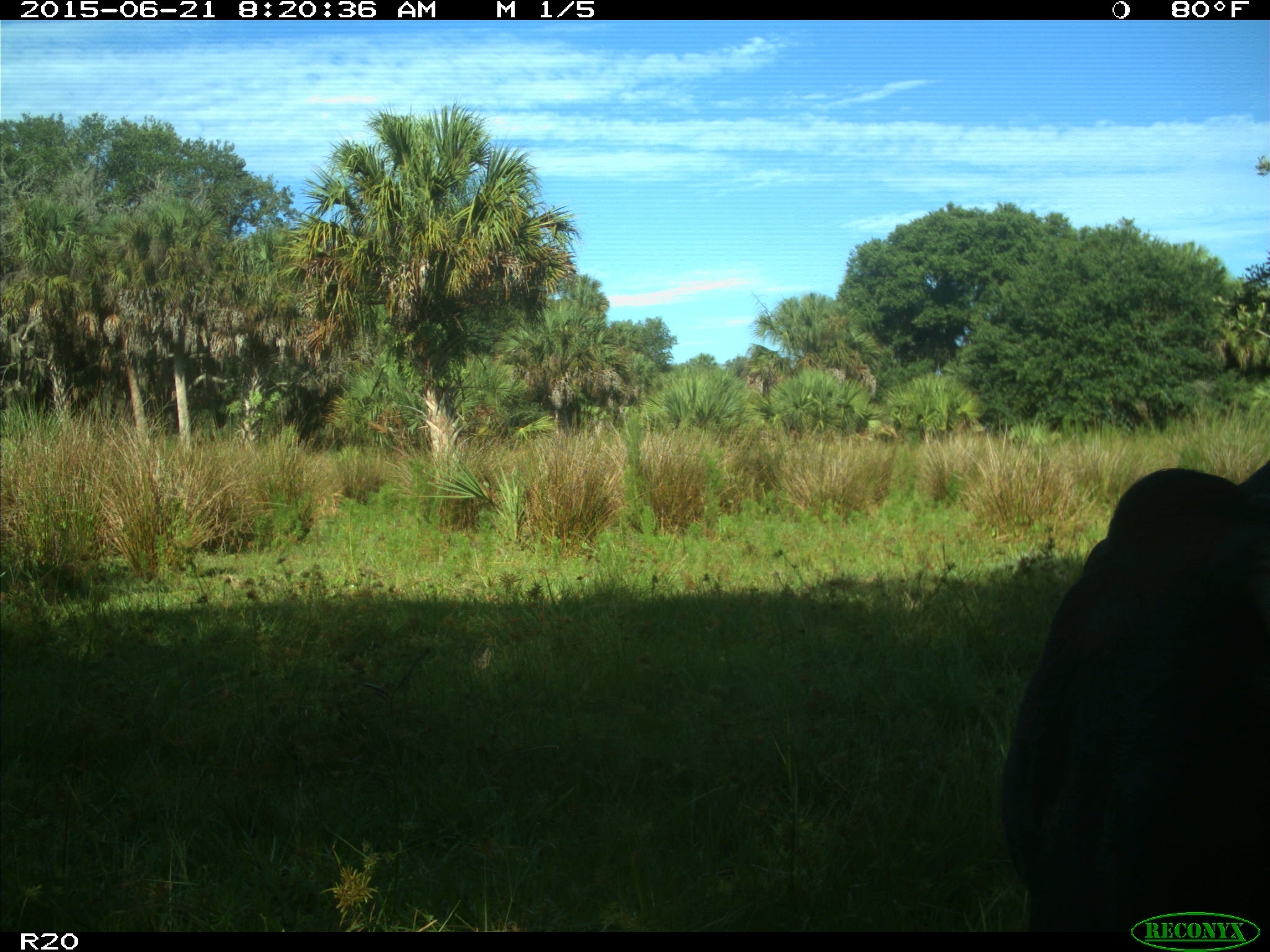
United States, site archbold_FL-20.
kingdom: Animalia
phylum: Chordata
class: Mammalia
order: Artiodactyla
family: Bovidae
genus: Bos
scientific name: Bos taurus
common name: domestic cow